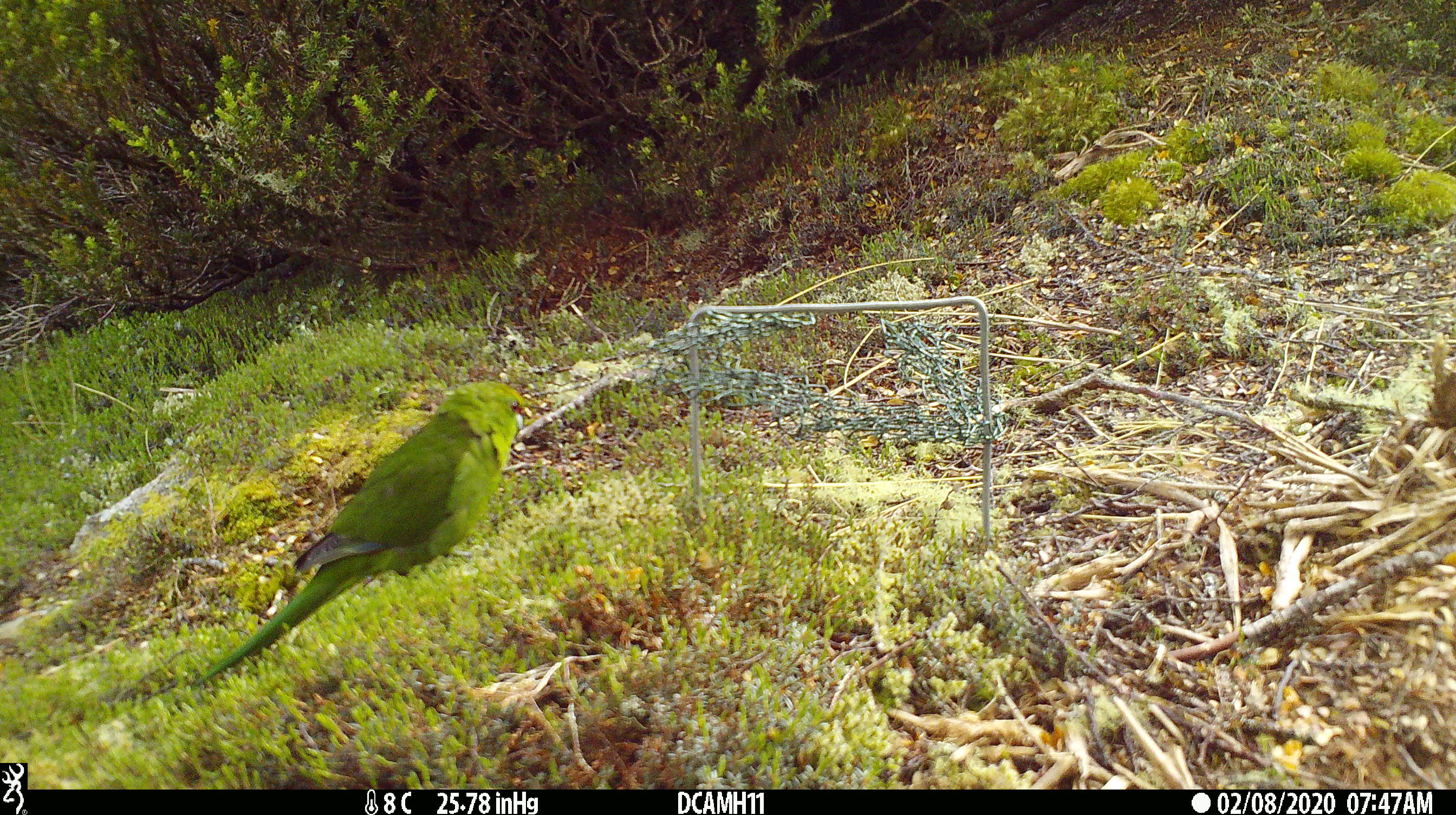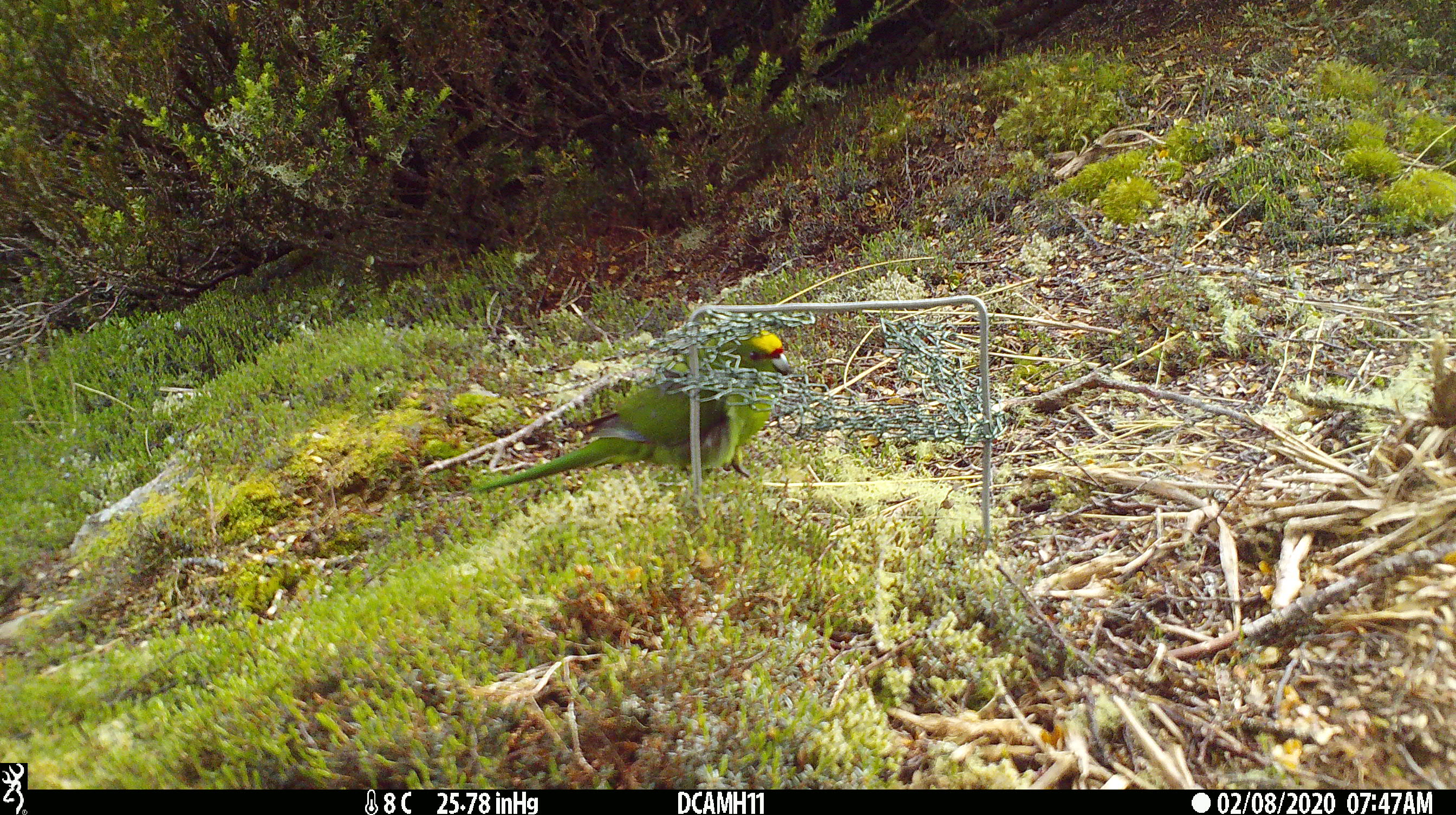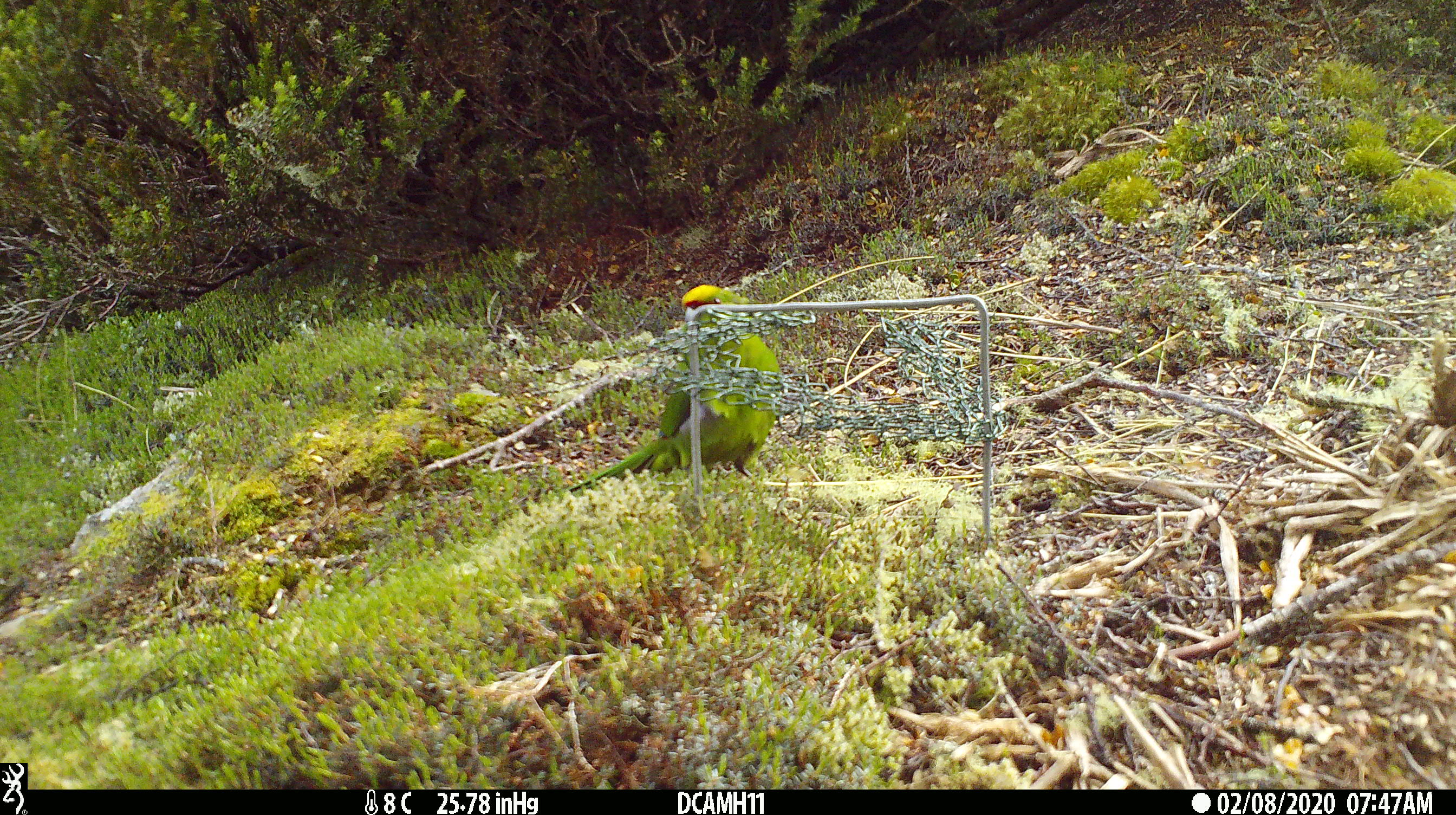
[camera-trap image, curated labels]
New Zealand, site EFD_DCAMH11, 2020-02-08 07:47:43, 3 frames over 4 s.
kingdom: Animalia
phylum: Chordata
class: Aves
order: Psittaciformes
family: Psittaculidae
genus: Cyanoramphus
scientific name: Cyanoramphus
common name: parakeet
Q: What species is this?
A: Parakeet (Cyanoramphus).